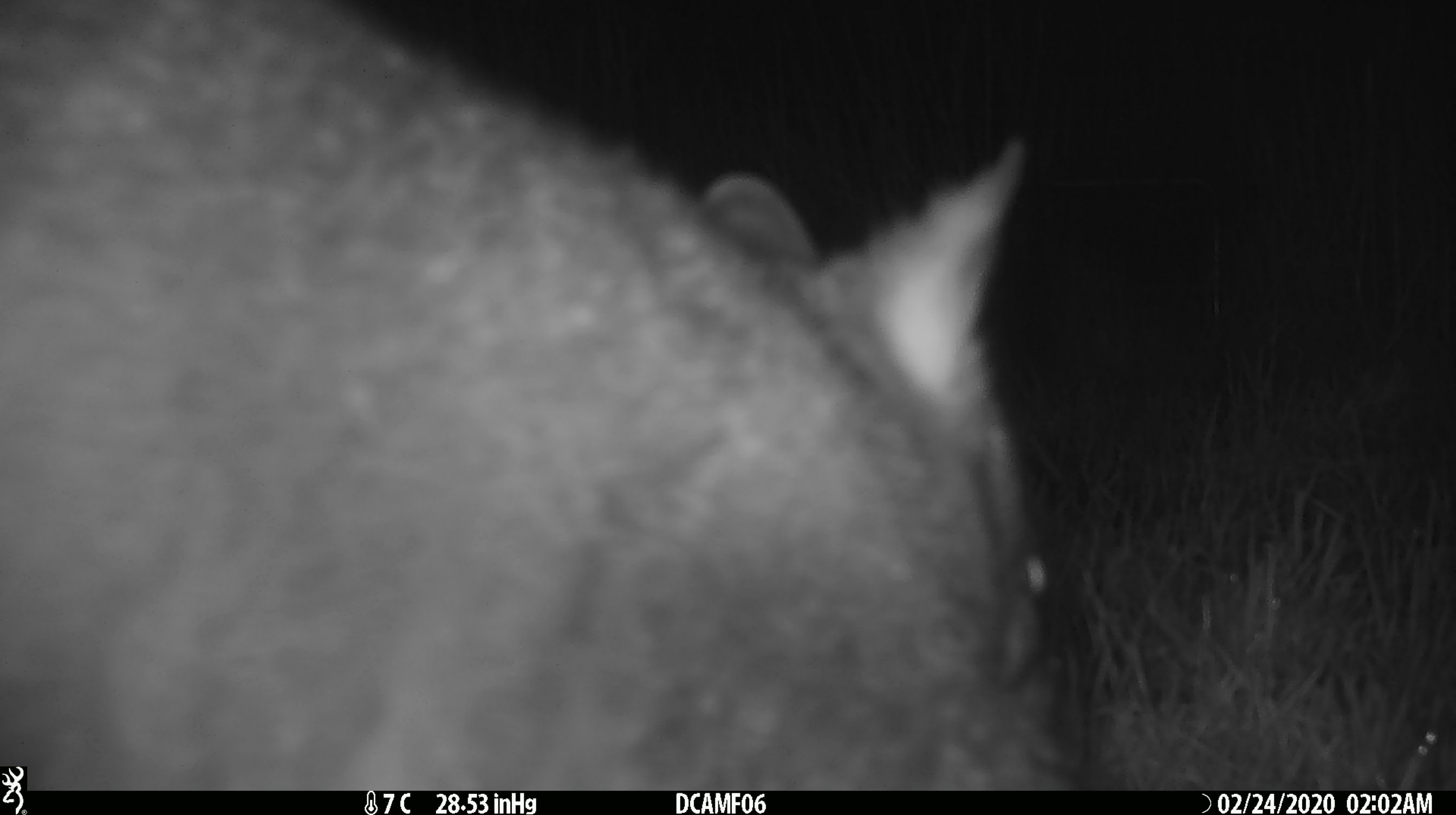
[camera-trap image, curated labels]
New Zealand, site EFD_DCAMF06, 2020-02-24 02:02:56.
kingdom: Animalia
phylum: Chordata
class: Mammalia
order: Diprotodontia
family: Phalangeridae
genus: Trichosurus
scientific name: Trichosurus vulpecula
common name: common brushtail possum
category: possum